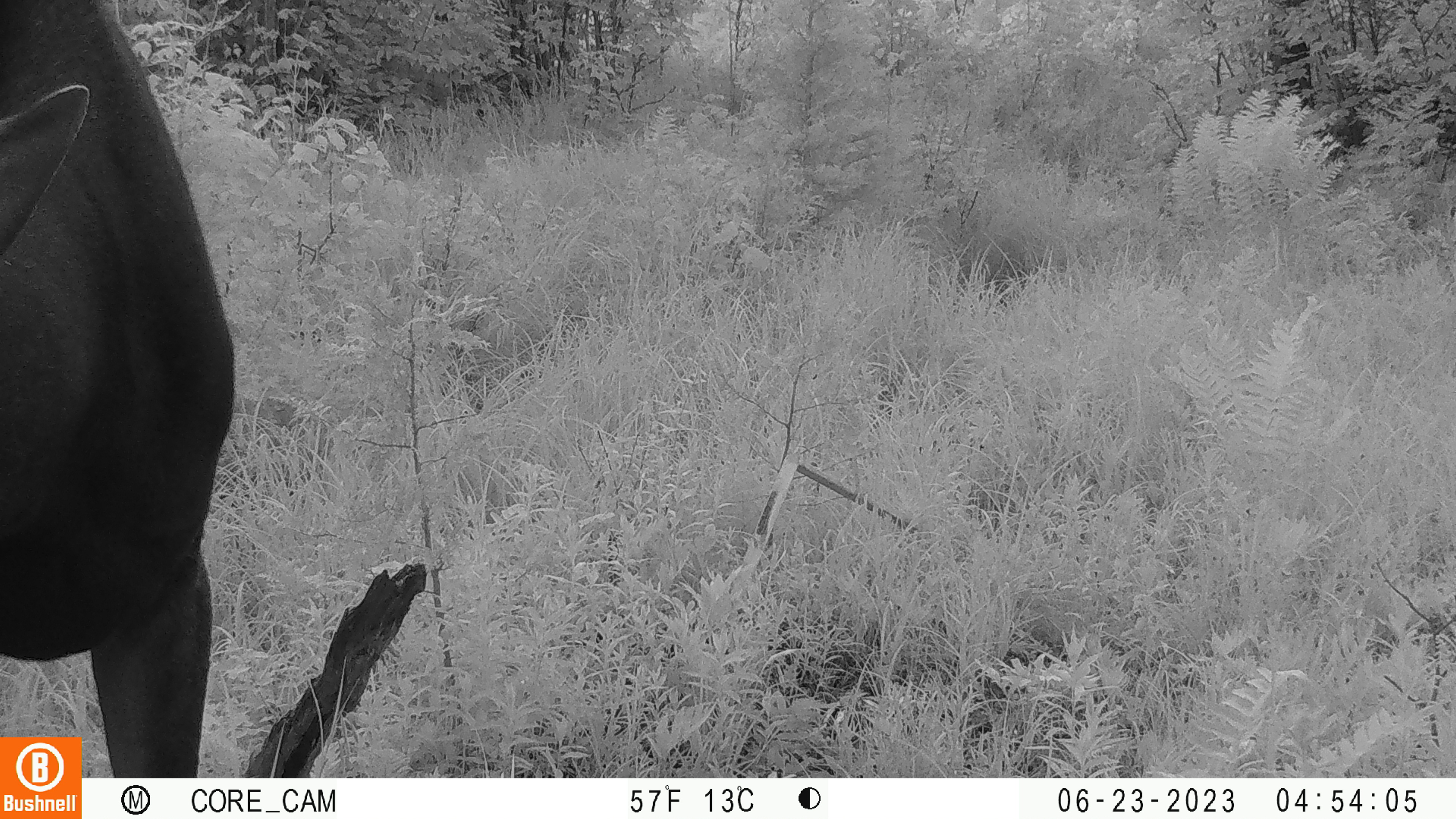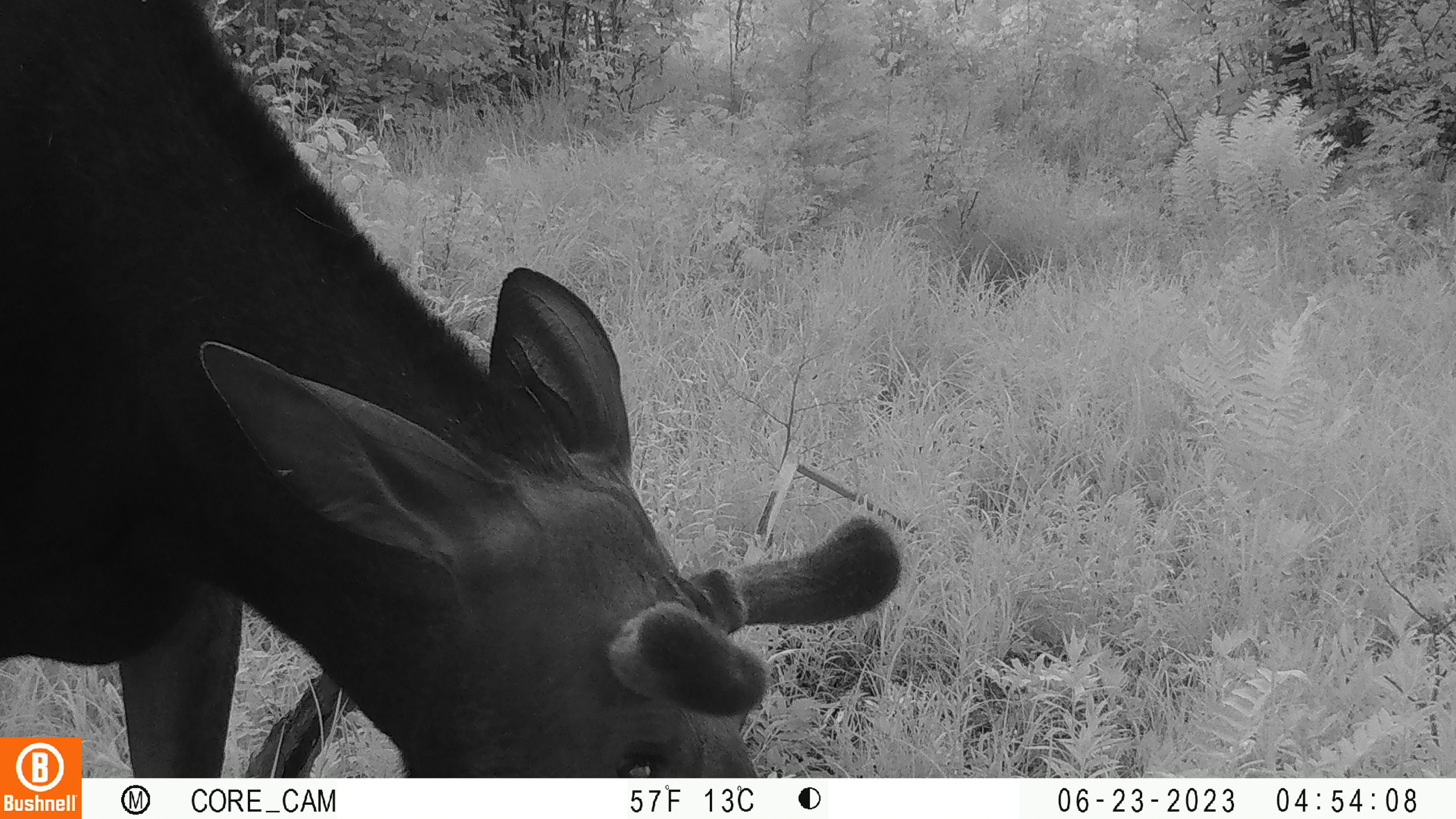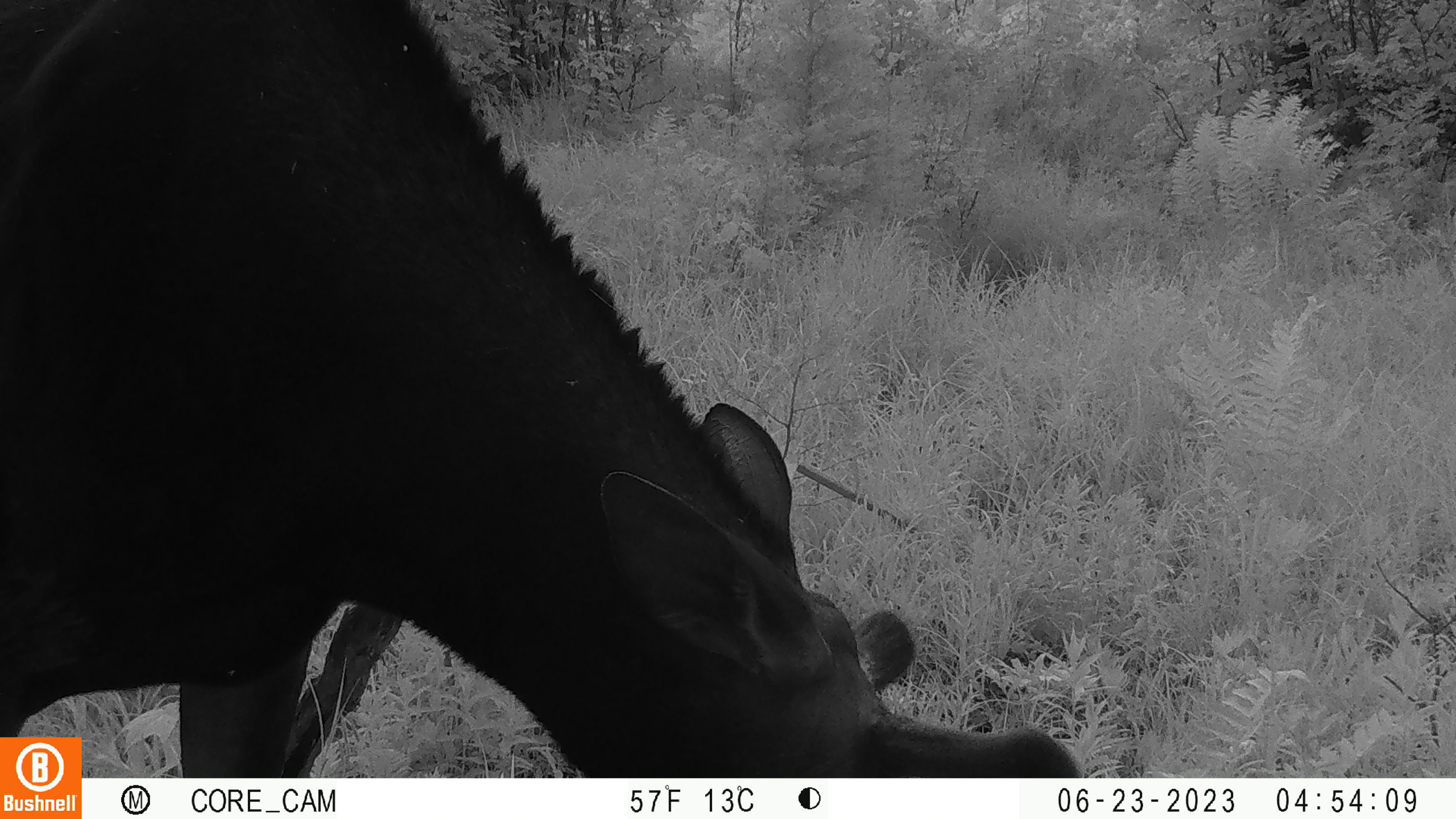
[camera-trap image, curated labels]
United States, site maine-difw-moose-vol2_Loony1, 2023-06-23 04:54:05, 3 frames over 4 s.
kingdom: Animalia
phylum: Chordata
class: Mammalia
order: Artiodactyla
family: Cervidae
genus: Alces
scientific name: Alces alces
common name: moose